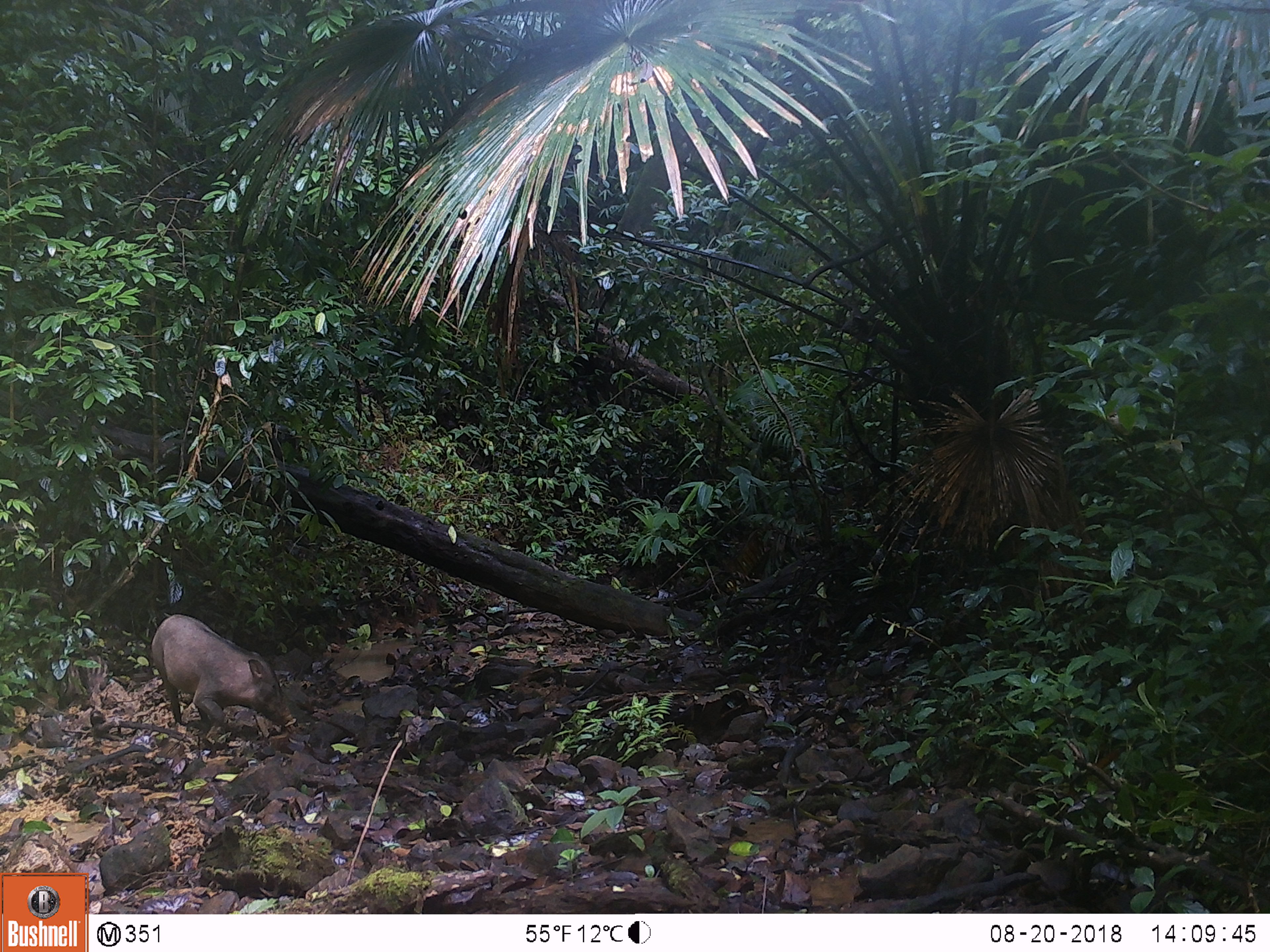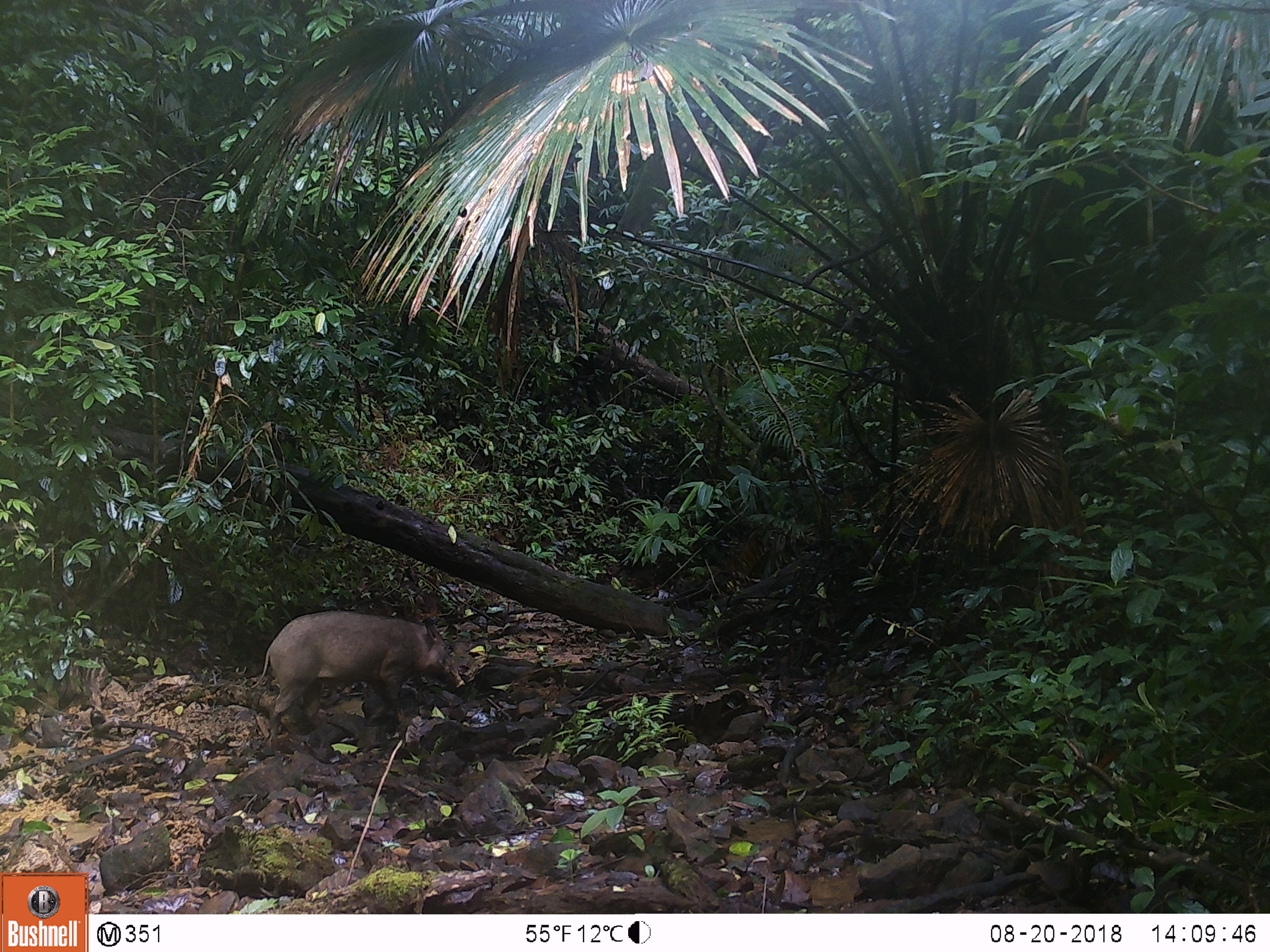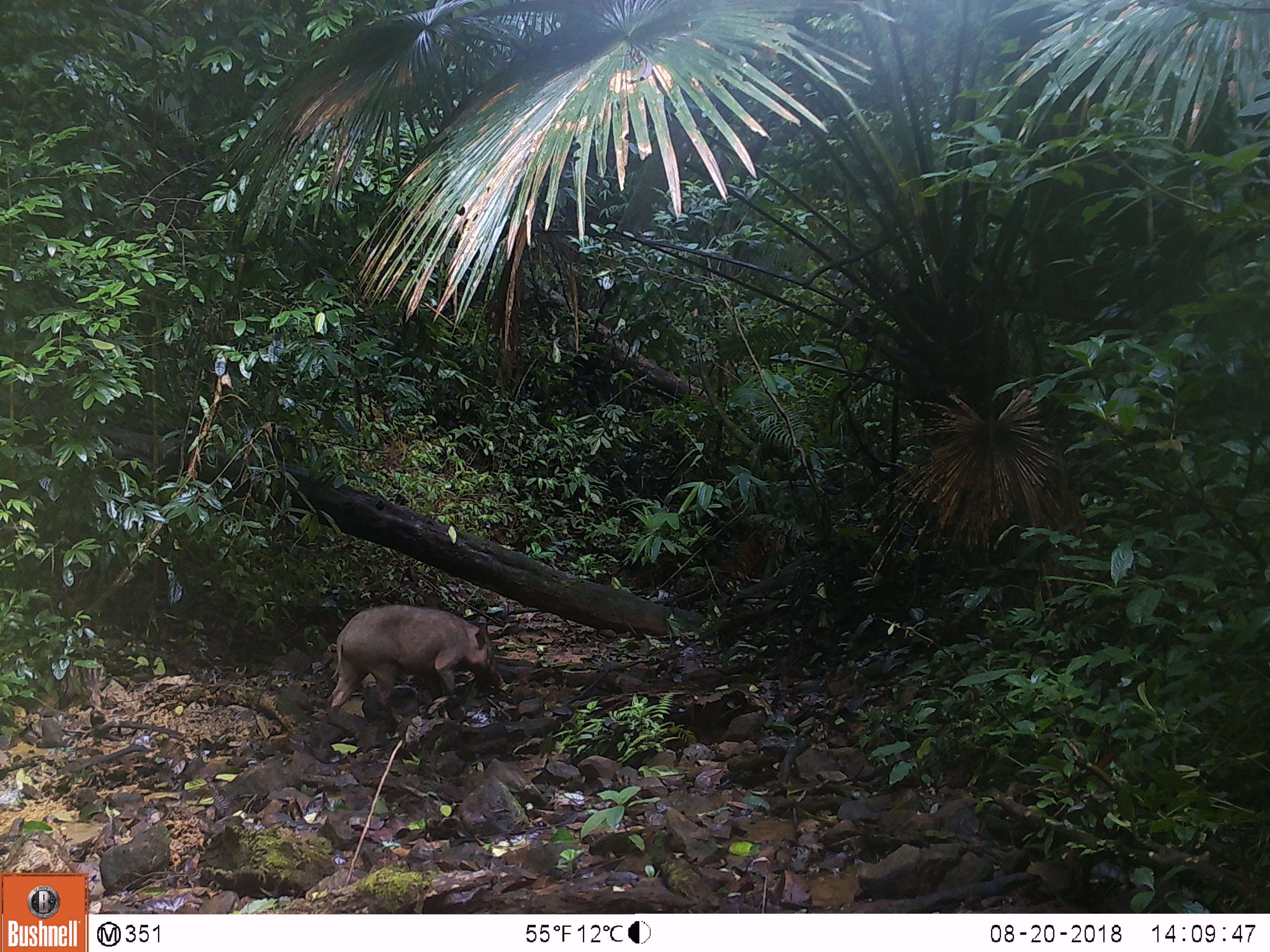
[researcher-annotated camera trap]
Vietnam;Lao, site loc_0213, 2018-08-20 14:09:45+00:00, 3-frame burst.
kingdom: Animalia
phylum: Chordata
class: Mammalia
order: Artiodactyla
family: Suidae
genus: Sus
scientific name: Sus scrofa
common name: eurasian wild pig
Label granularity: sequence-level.